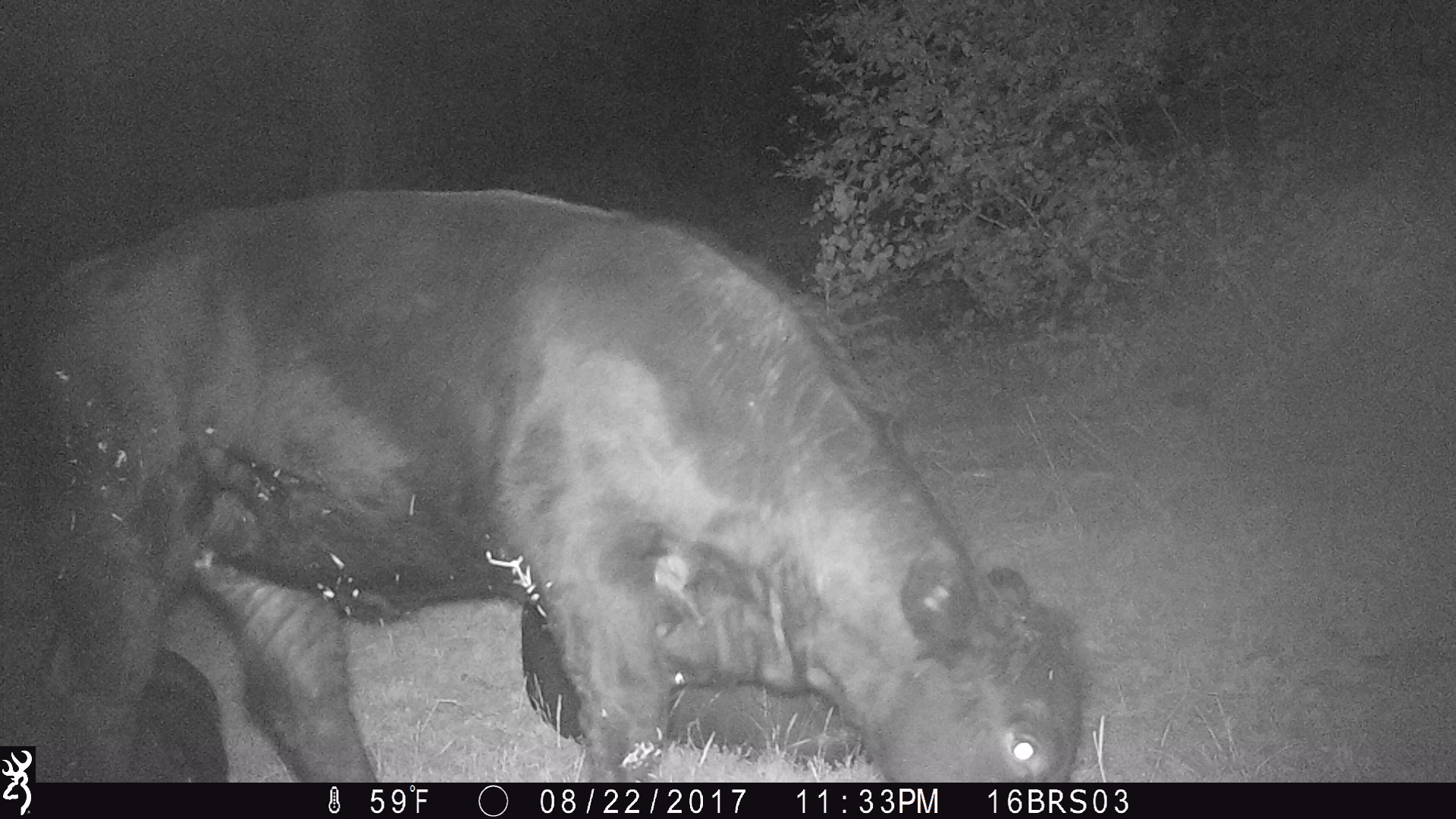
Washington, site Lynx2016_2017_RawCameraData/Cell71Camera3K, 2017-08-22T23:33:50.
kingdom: Animalia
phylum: Chordata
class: Mammalia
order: Artiodactyla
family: Bovidae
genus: Bos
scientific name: Bos taurus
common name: domestic cattle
Domestic cattle (Bos taurus). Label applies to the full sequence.